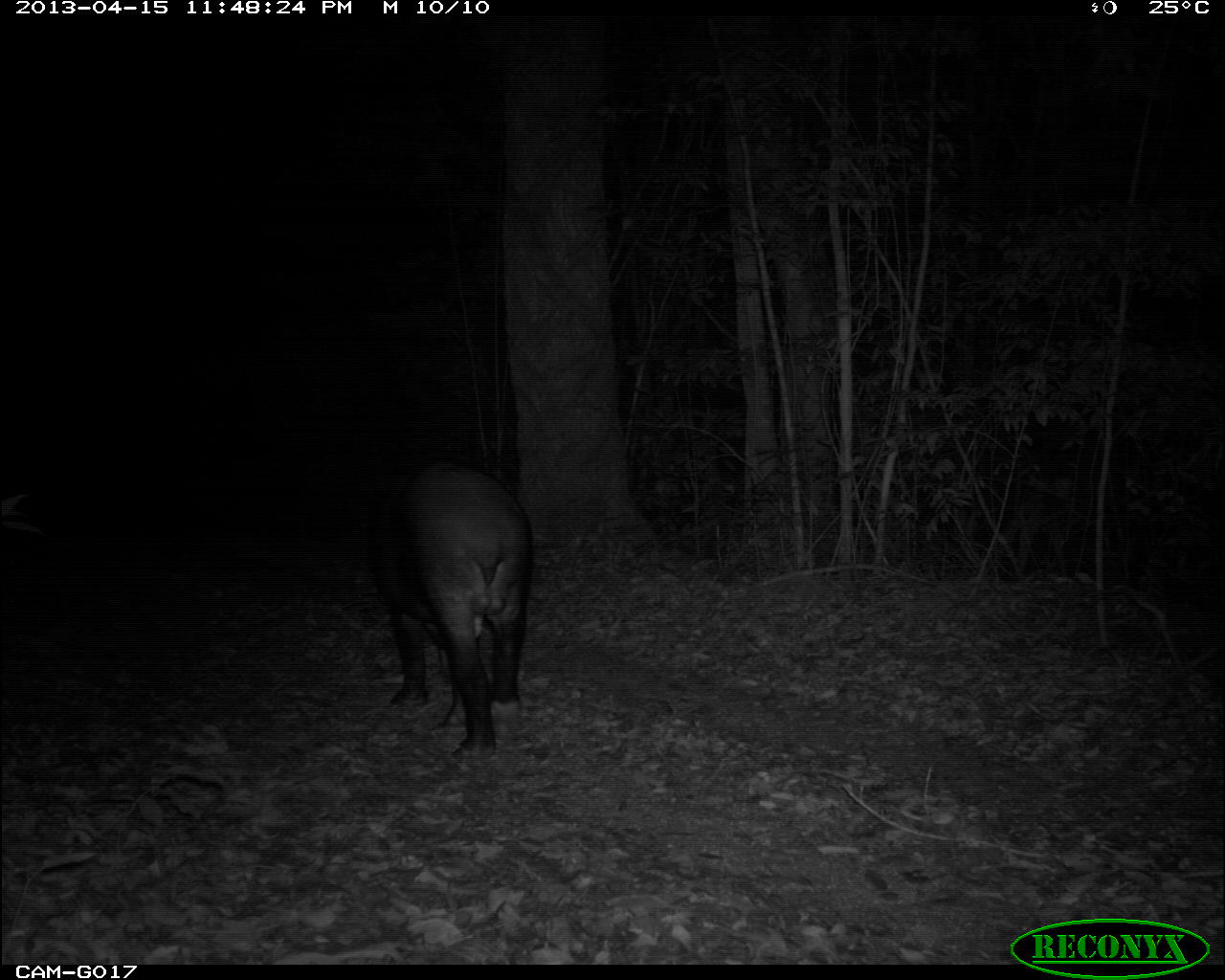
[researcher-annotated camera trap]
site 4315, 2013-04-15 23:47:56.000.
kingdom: Animalia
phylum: Chordata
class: Mammalia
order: Perissodactyla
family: Tapiridae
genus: Tapirus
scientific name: Tapirus bairdii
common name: baird's tapir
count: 1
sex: male